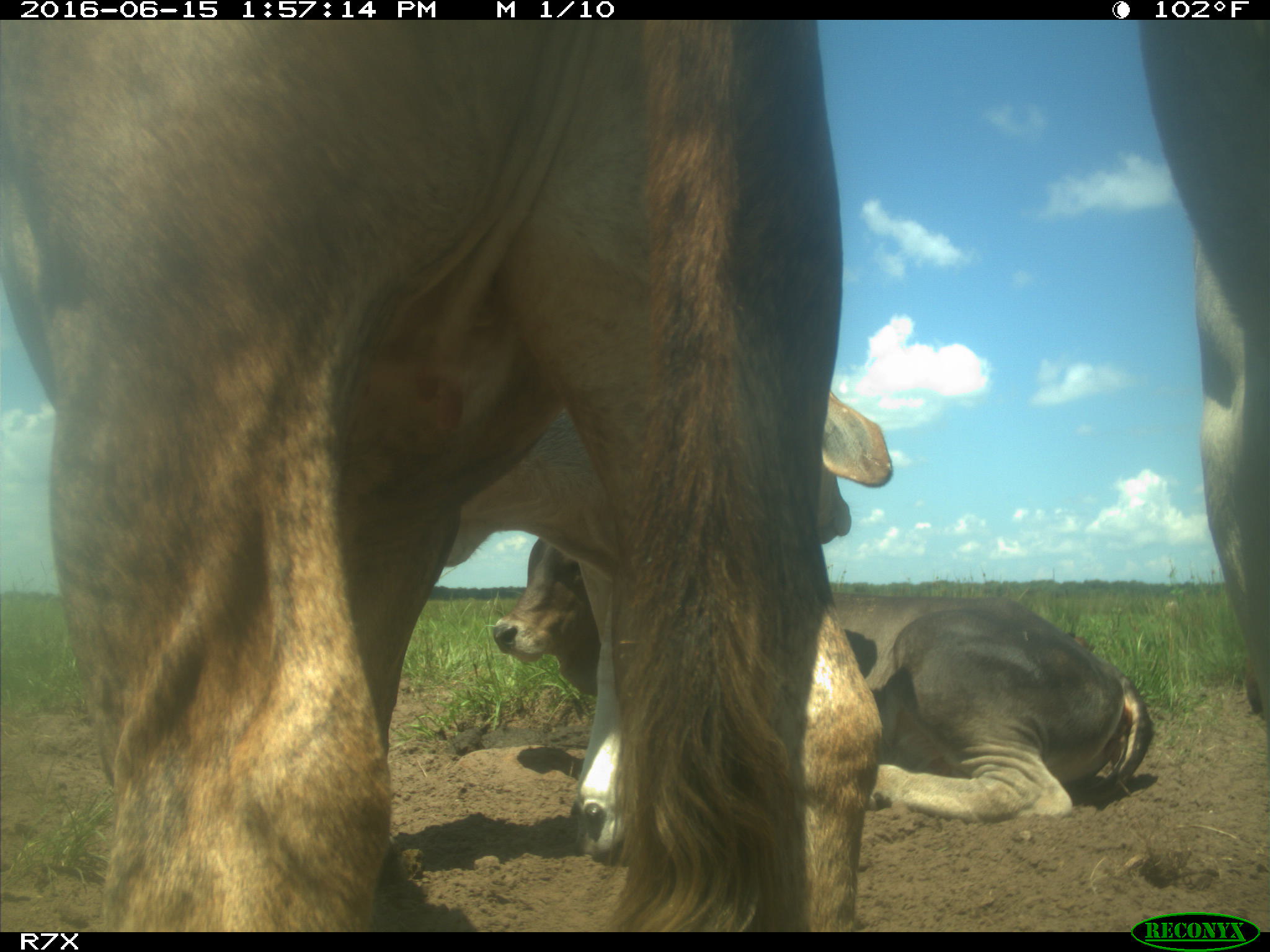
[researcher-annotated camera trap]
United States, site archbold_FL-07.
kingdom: Animalia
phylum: Chordata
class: Mammalia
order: Artiodactyla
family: Bovidae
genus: Bos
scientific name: Bos taurus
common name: domestic cow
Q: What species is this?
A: Bos taurus (domestic cow).